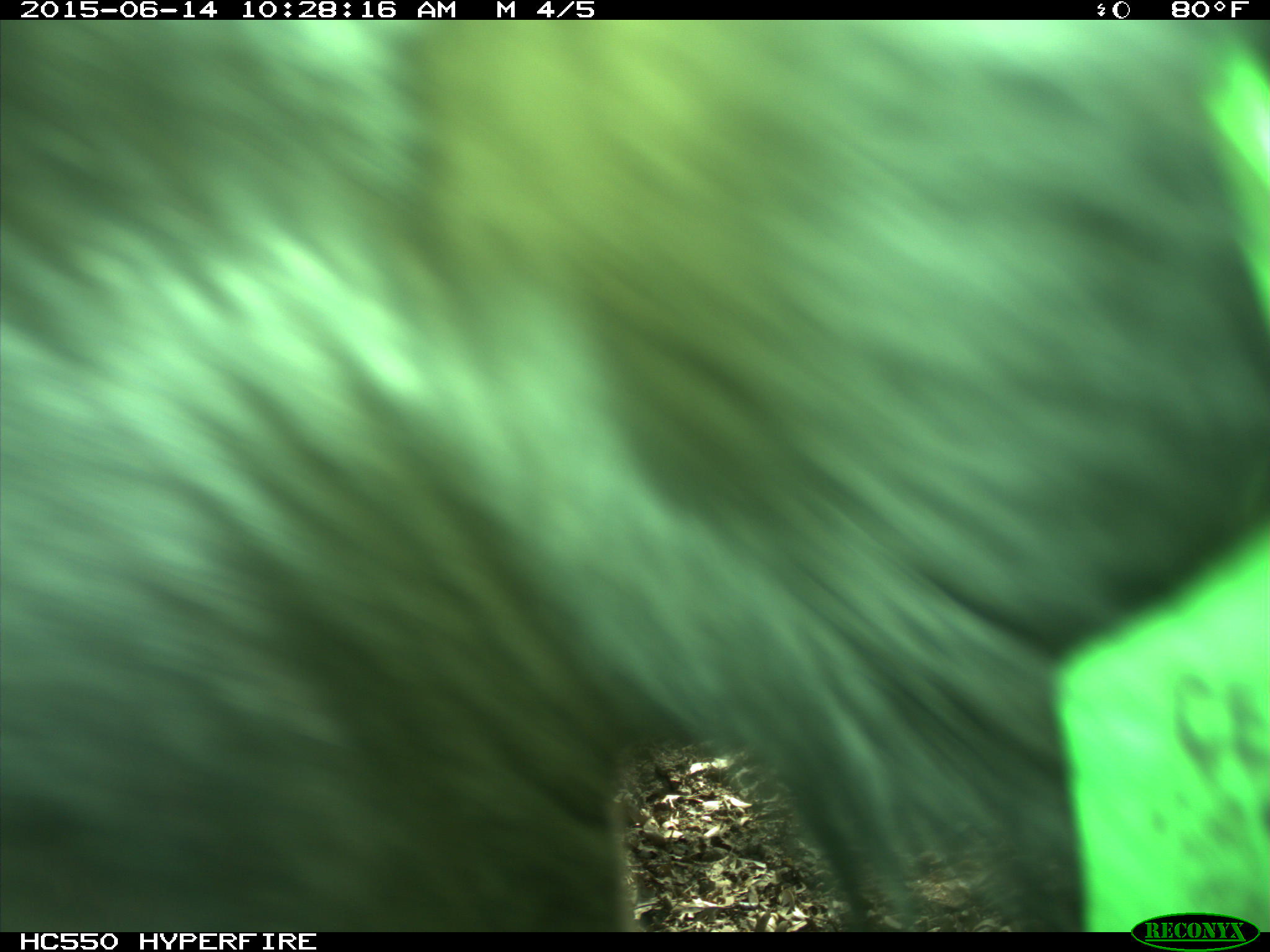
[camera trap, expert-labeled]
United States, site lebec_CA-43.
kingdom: Animalia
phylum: Chordata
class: Mammalia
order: Artiodactyla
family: Bovidae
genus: Bos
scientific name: Bos taurus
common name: domestic cow